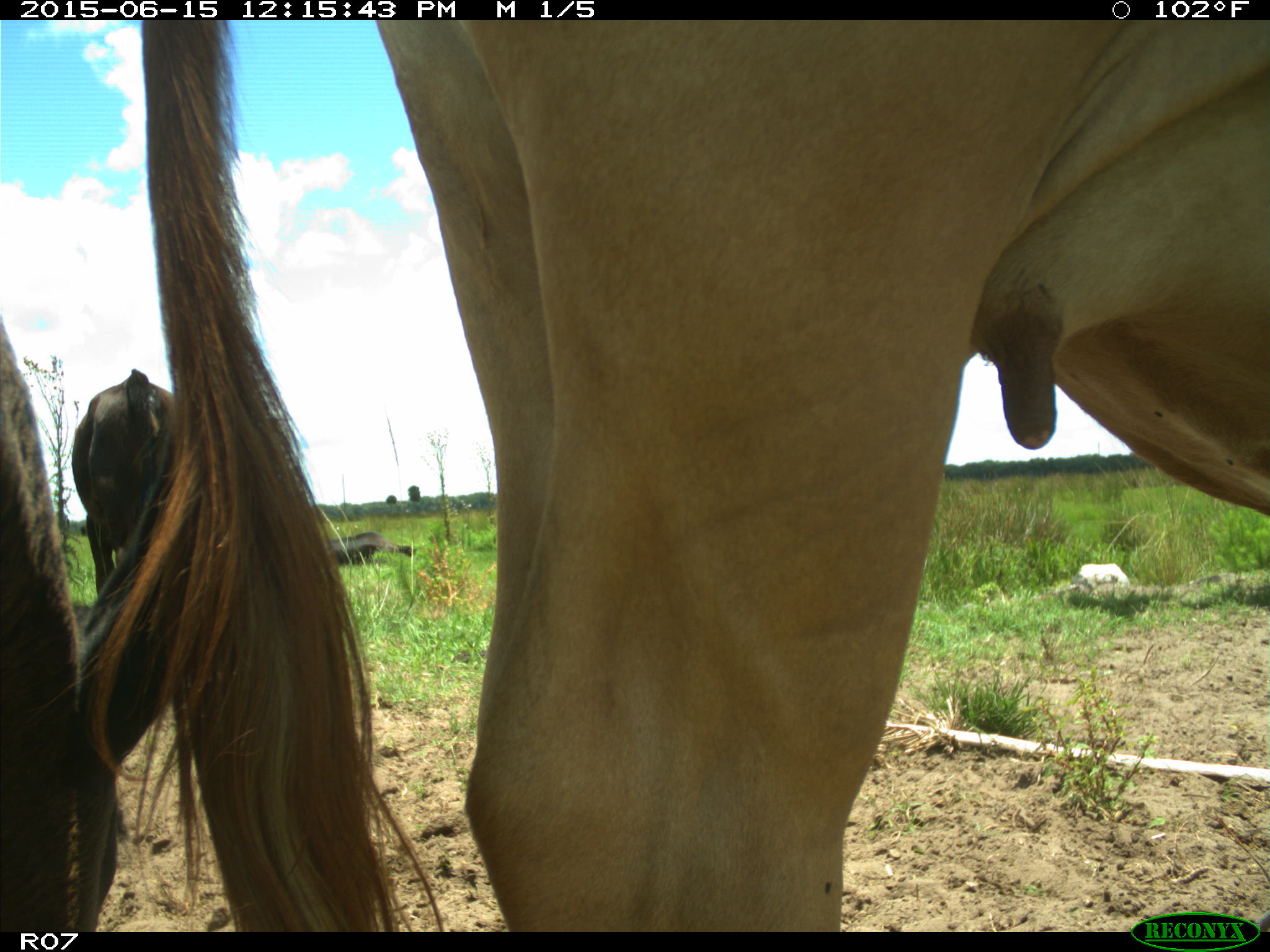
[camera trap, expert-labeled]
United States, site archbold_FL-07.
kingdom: Animalia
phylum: Chordata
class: Mammalia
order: Artiodactyla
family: Bovidae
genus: Bos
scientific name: Bos taurus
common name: domestic cow